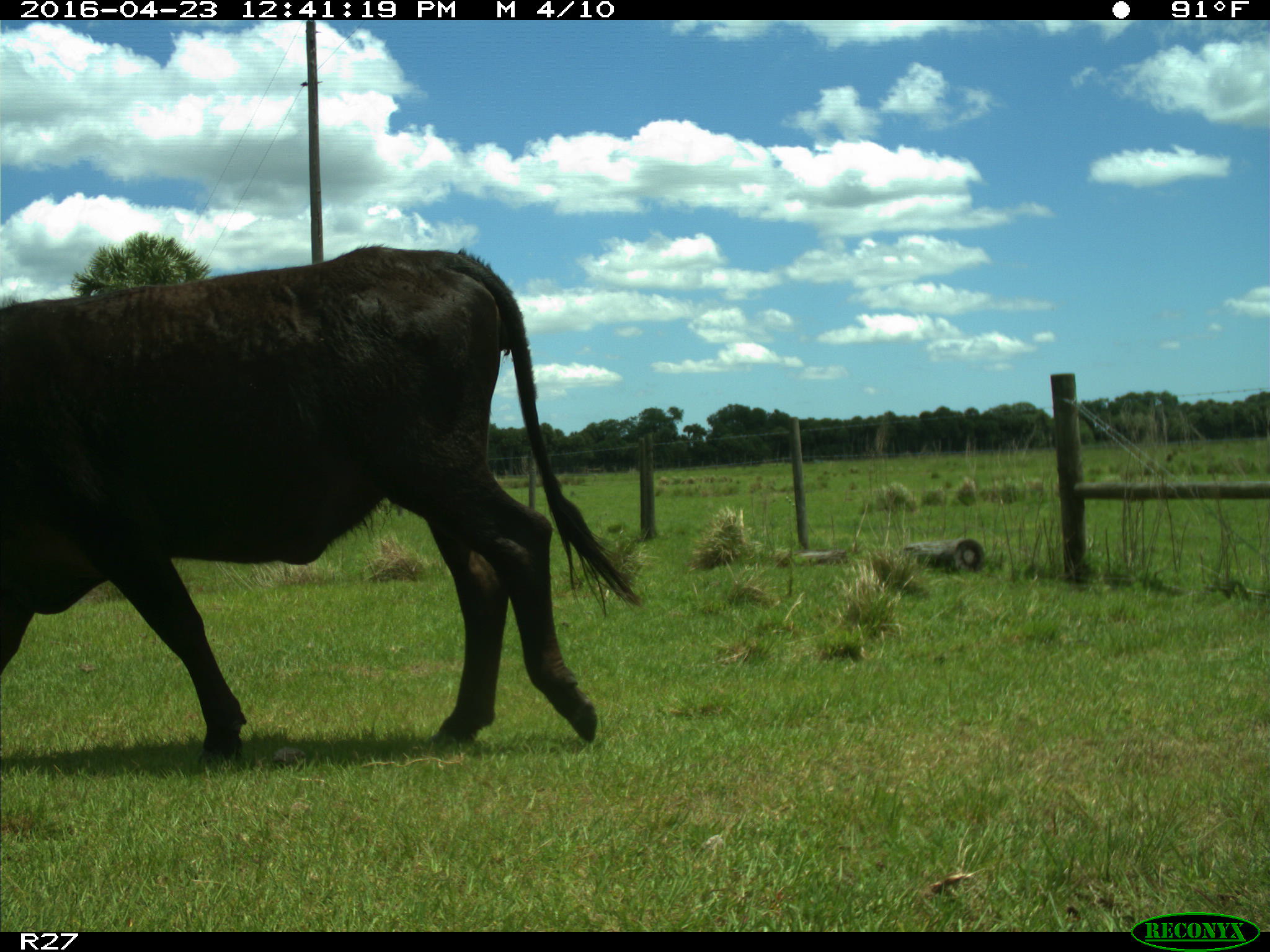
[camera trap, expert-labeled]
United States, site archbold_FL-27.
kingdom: Animalia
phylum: Chordata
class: Mammalia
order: Artiodactyla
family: Bovidae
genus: Bos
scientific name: Bos taurus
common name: domestic cow